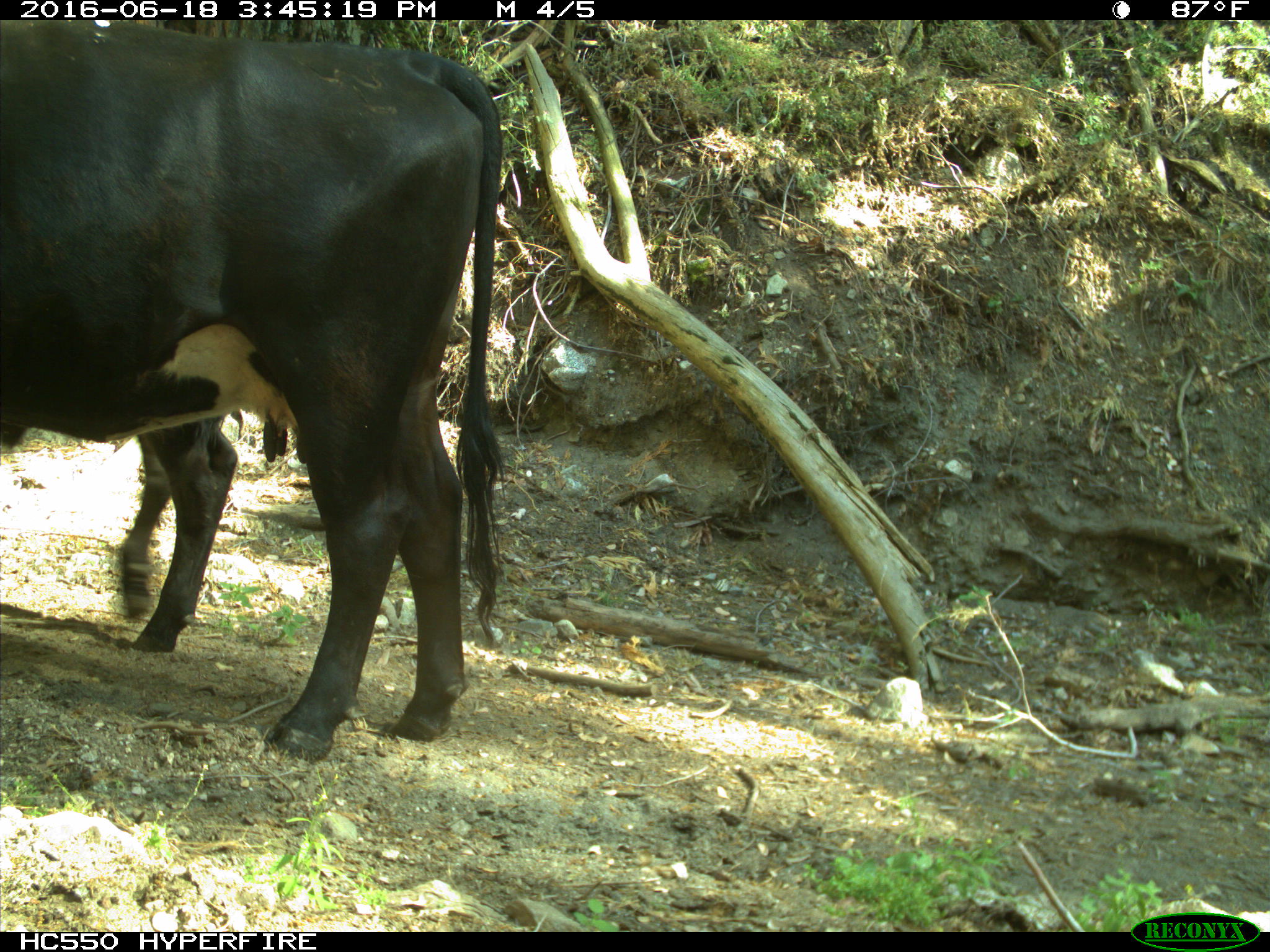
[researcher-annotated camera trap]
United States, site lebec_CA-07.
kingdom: Animalia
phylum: Chordata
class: Mammalia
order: Artiodactyla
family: Bovidae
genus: Bos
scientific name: Bos taurus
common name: domestic cow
Bos taurus (domestic cow).